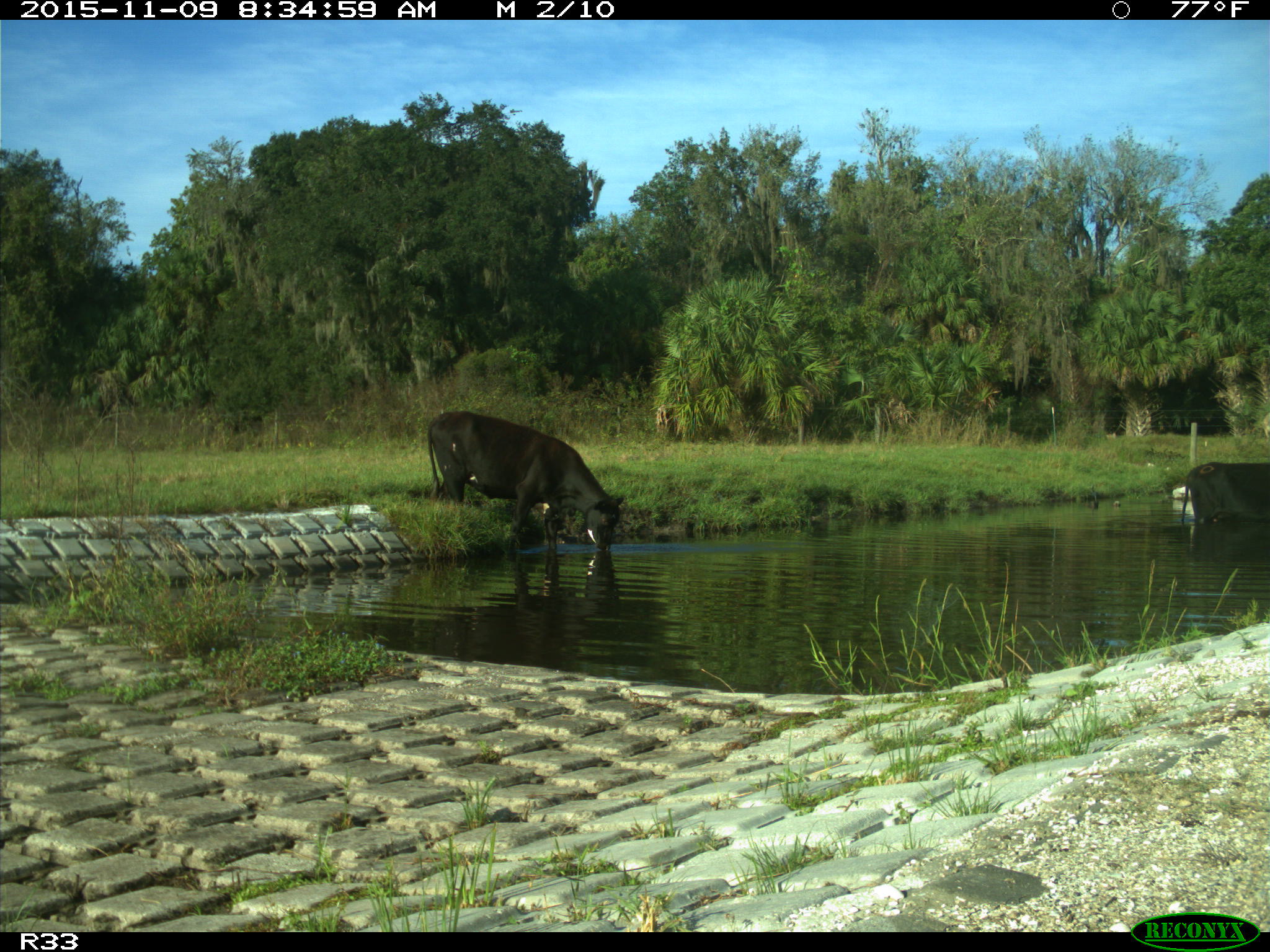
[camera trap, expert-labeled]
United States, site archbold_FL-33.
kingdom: Animalia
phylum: Chordata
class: Mammalia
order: Artiodactyla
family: Bovidae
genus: Bos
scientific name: Bos taurus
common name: domestic cow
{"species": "Bos taurus (domestic cow)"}